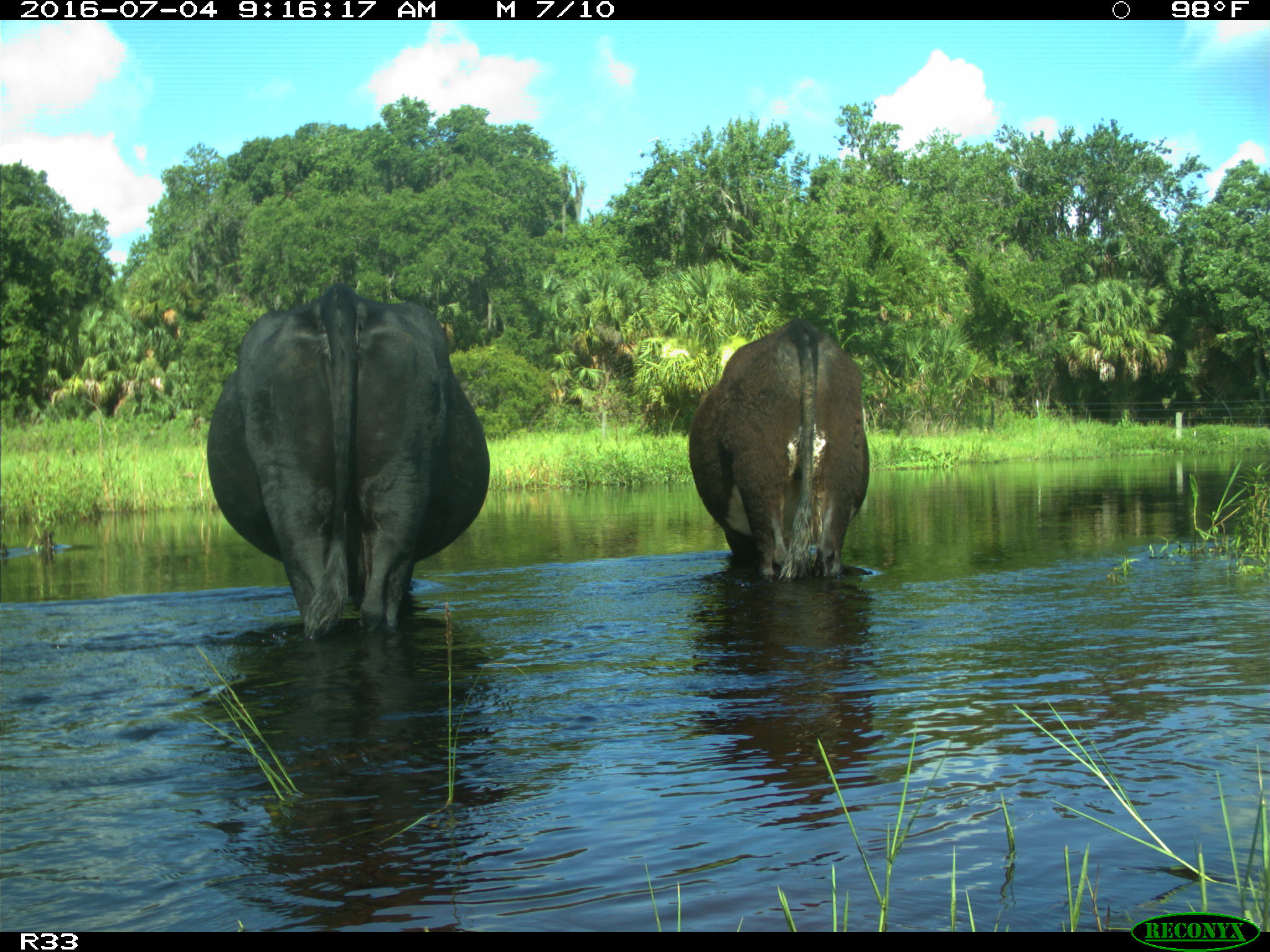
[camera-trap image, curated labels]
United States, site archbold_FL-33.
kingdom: Animalia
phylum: Chordata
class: Mammalia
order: Artiodactyla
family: Bovidae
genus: Bos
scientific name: Bos taurus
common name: domestic cow